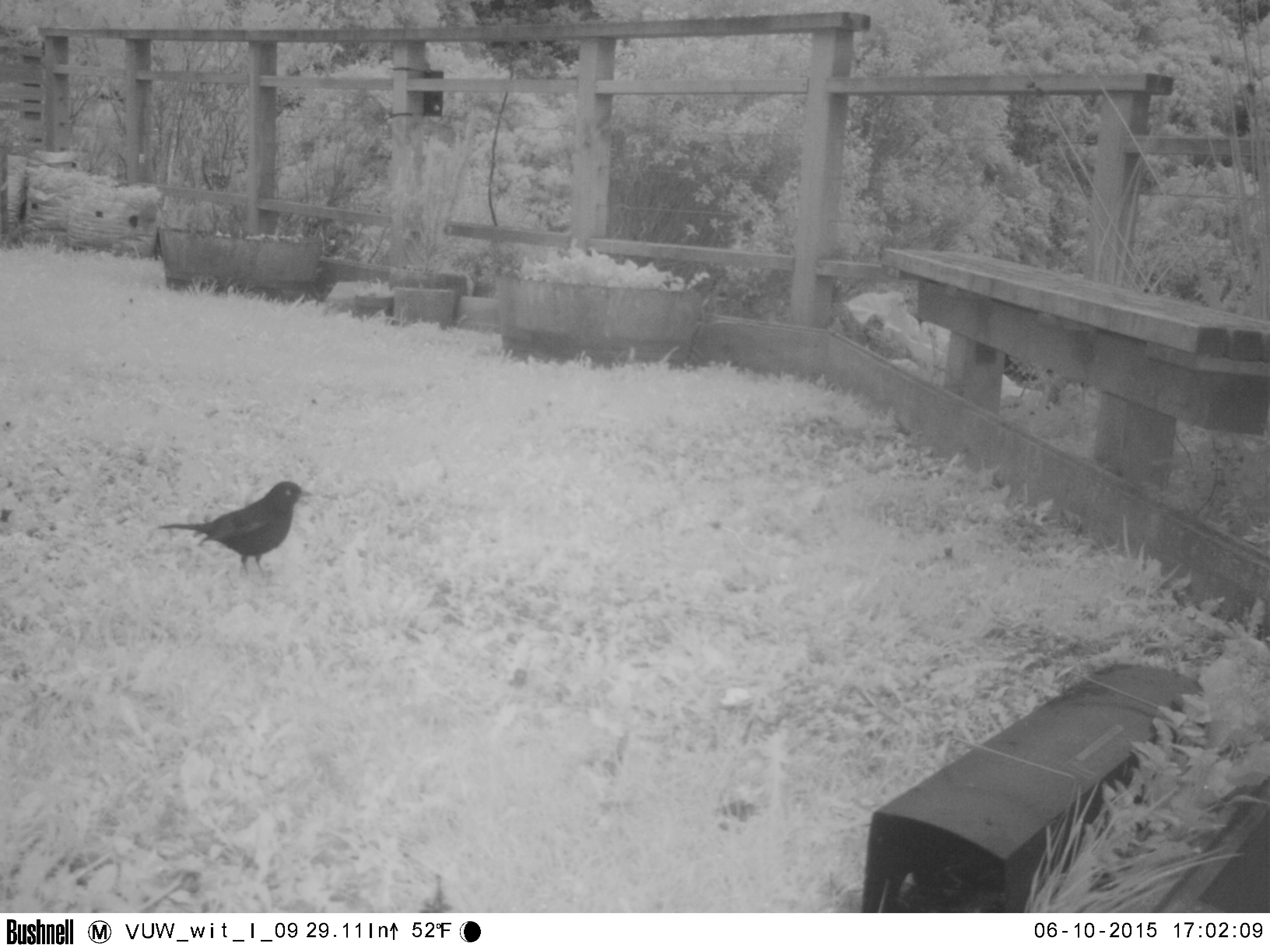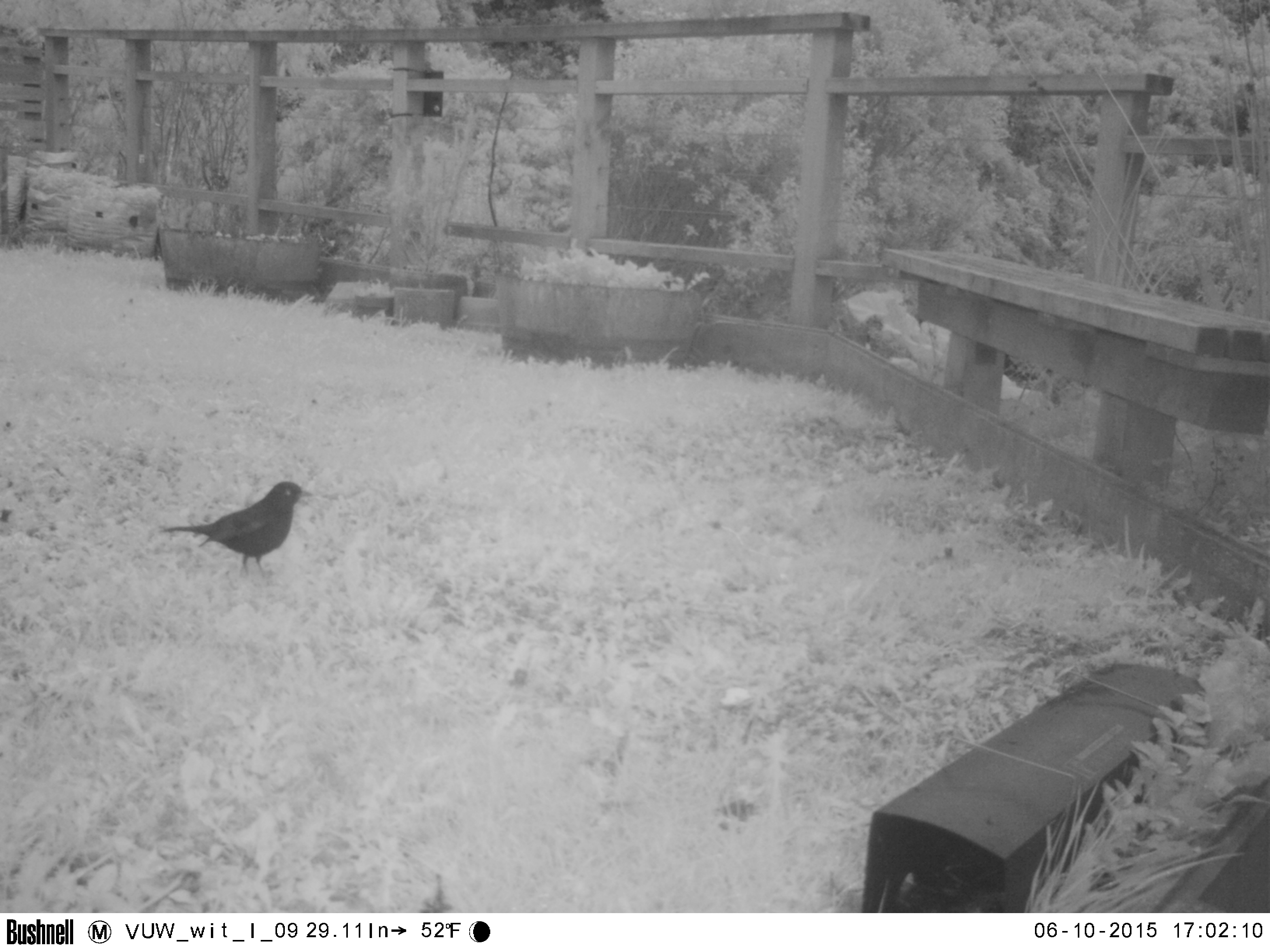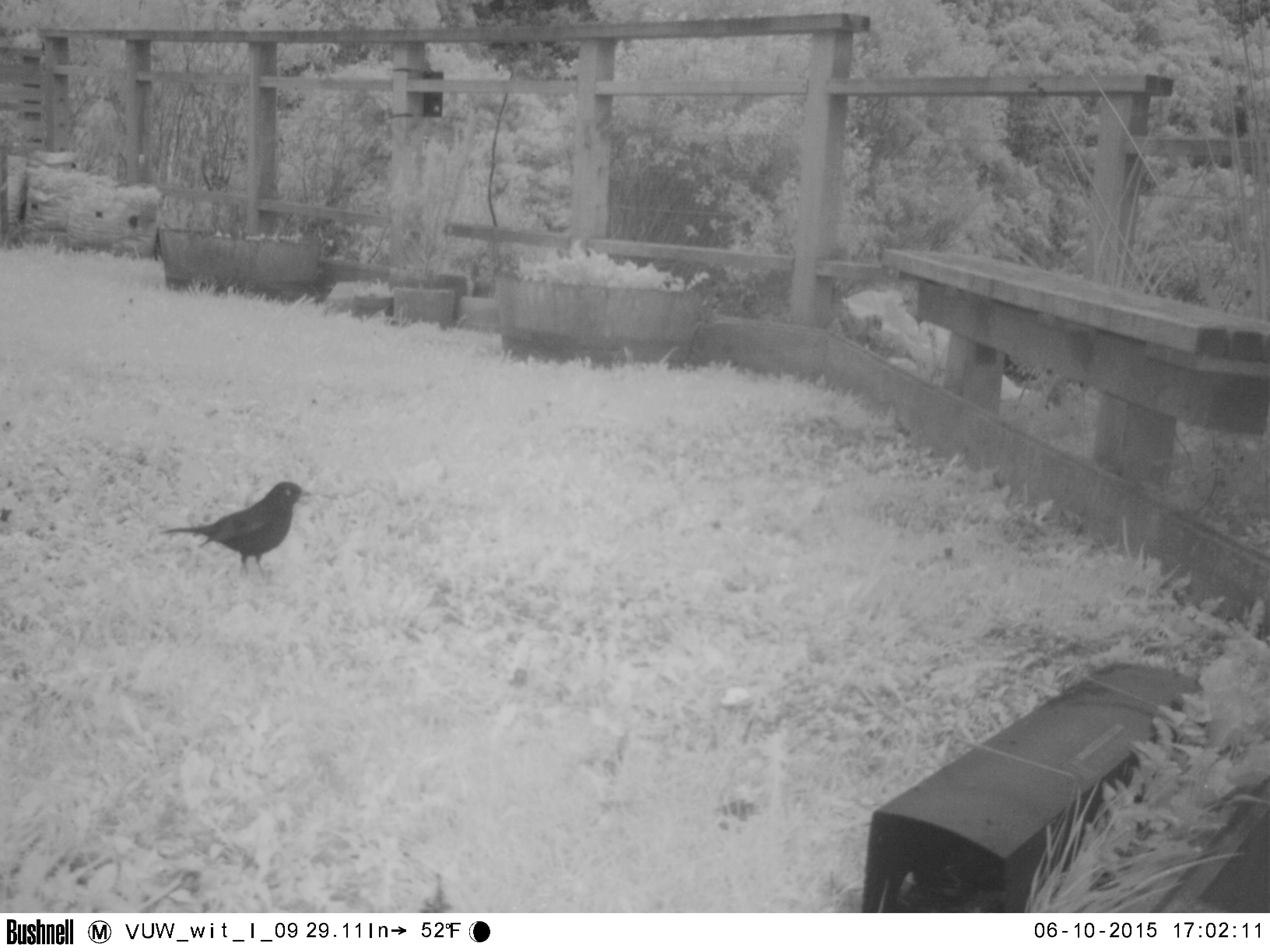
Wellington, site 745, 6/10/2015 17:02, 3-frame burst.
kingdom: Animalia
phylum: Chordata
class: Aves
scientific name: Aves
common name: bird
Bird (Aves).